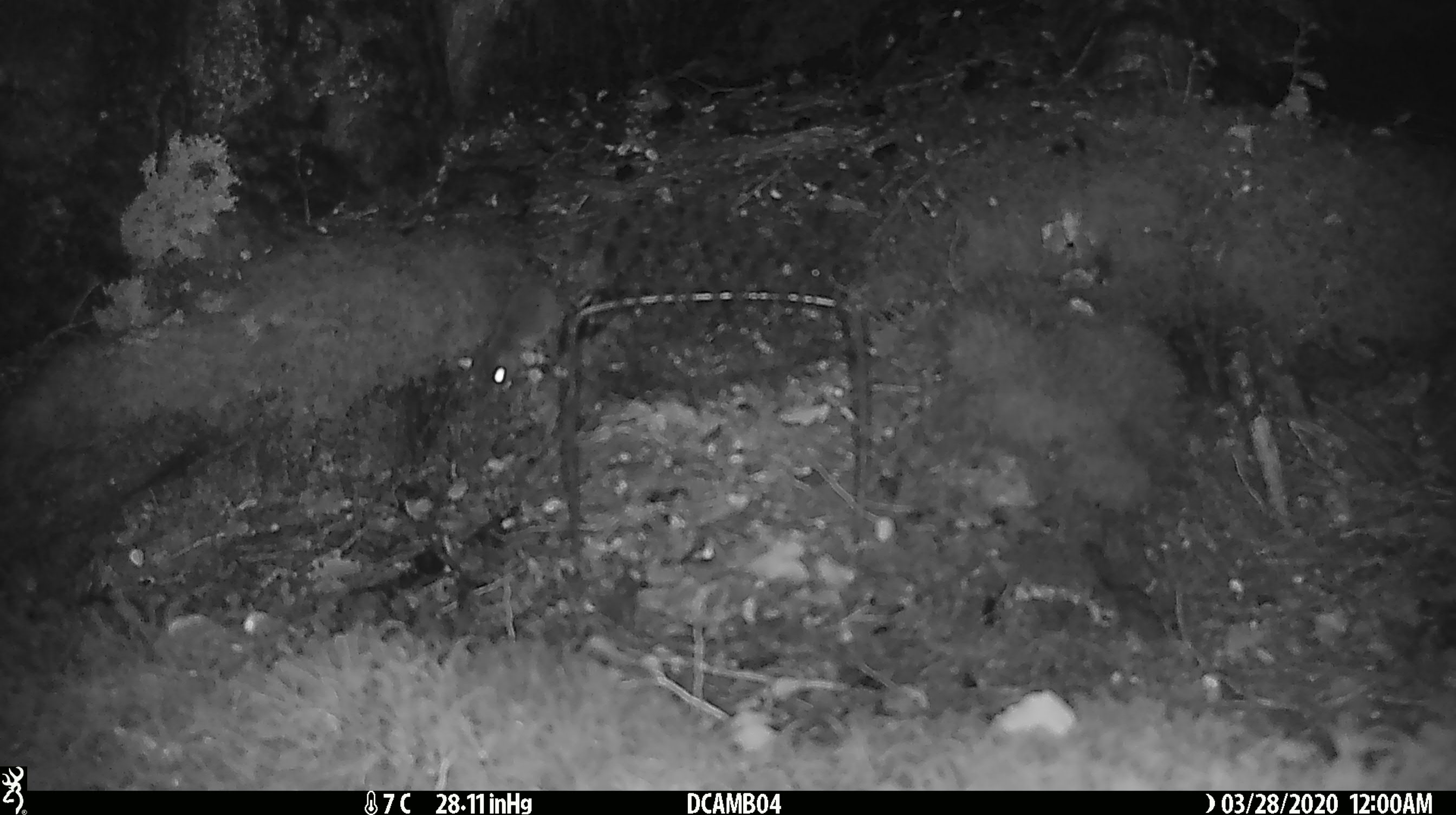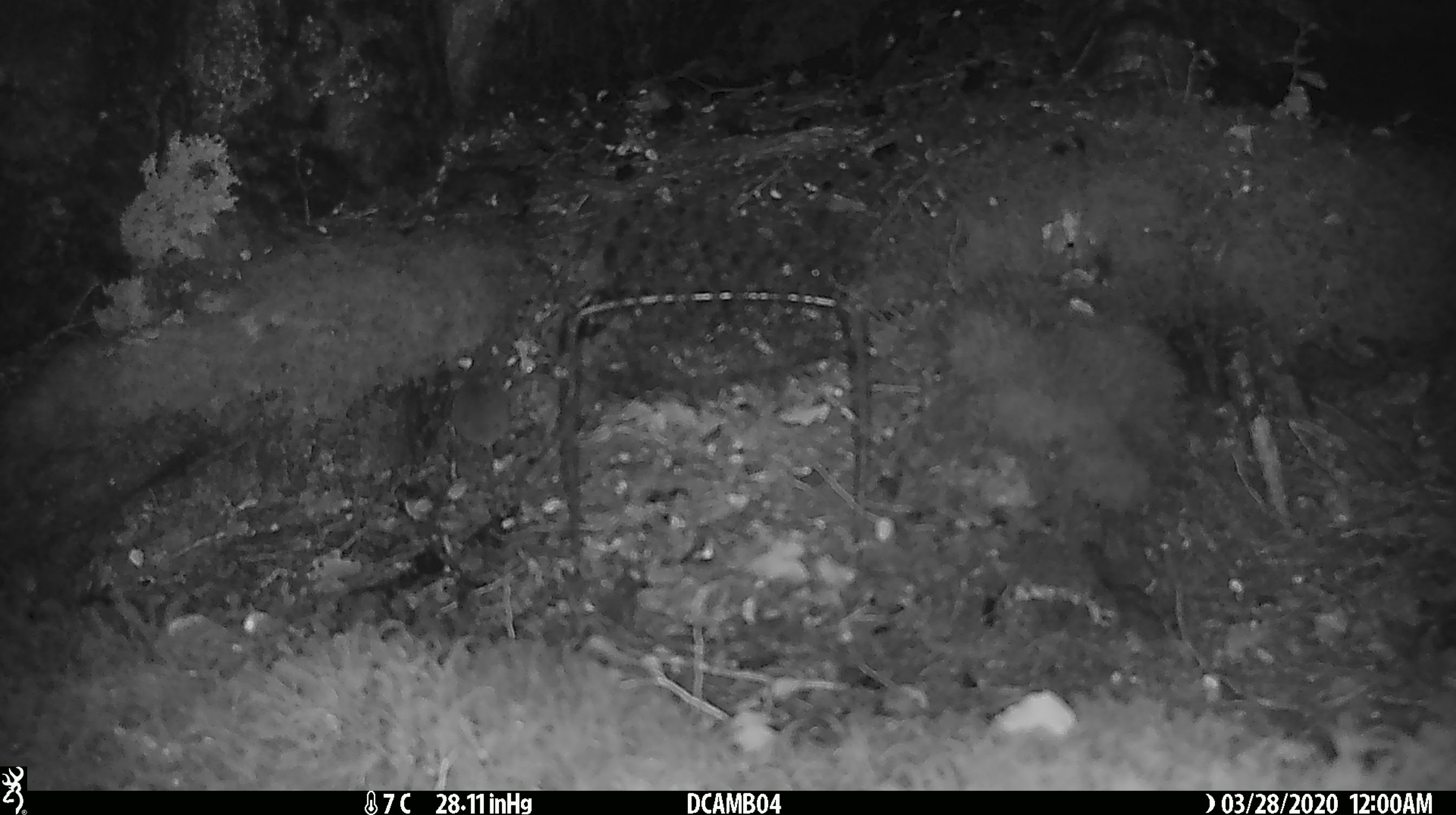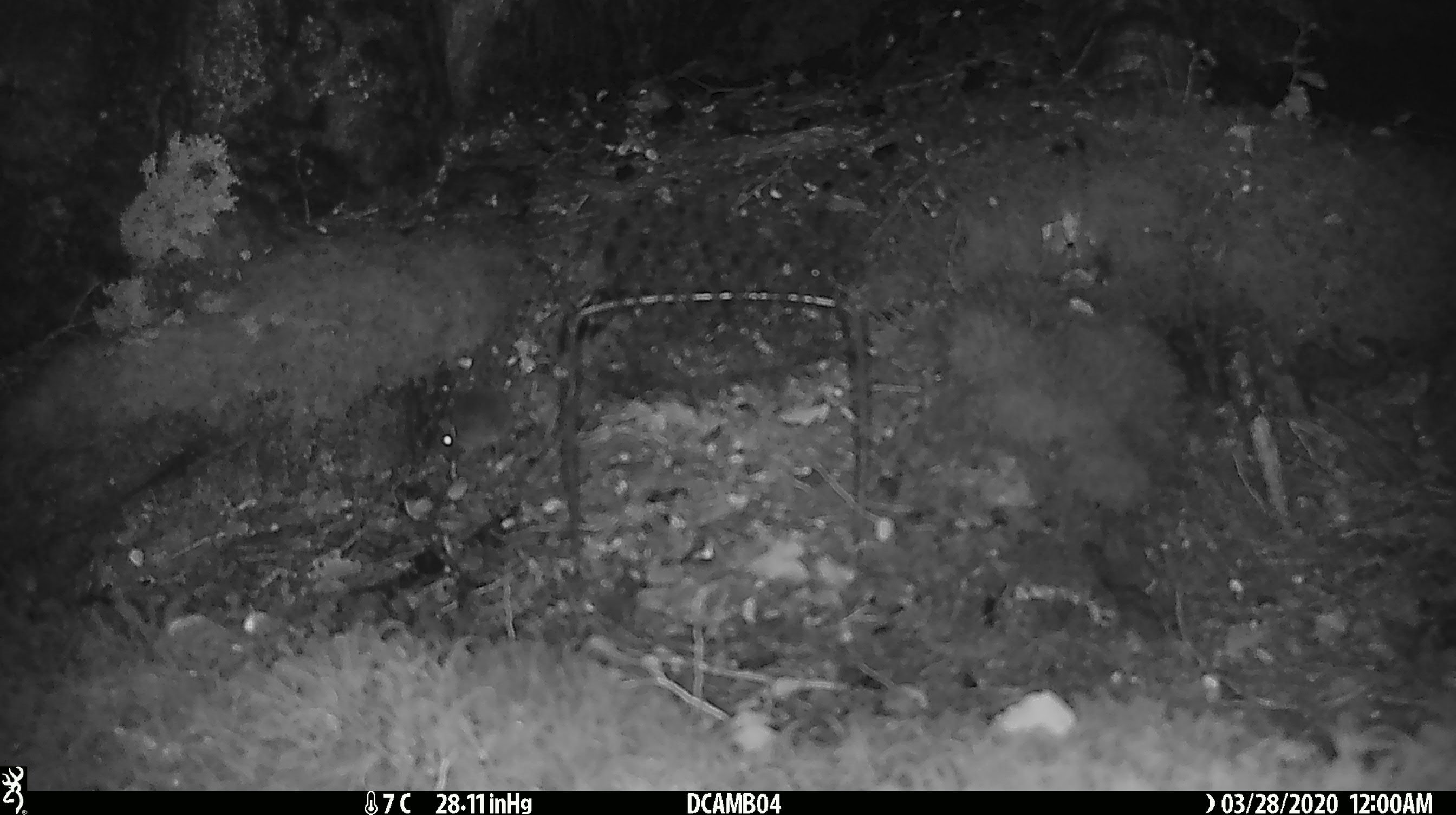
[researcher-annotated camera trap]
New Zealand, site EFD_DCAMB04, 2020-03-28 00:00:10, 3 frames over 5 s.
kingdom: Animalia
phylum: Chordata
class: Mammalia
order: Rodentia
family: Muridae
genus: Mus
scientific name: Mus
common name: mouse